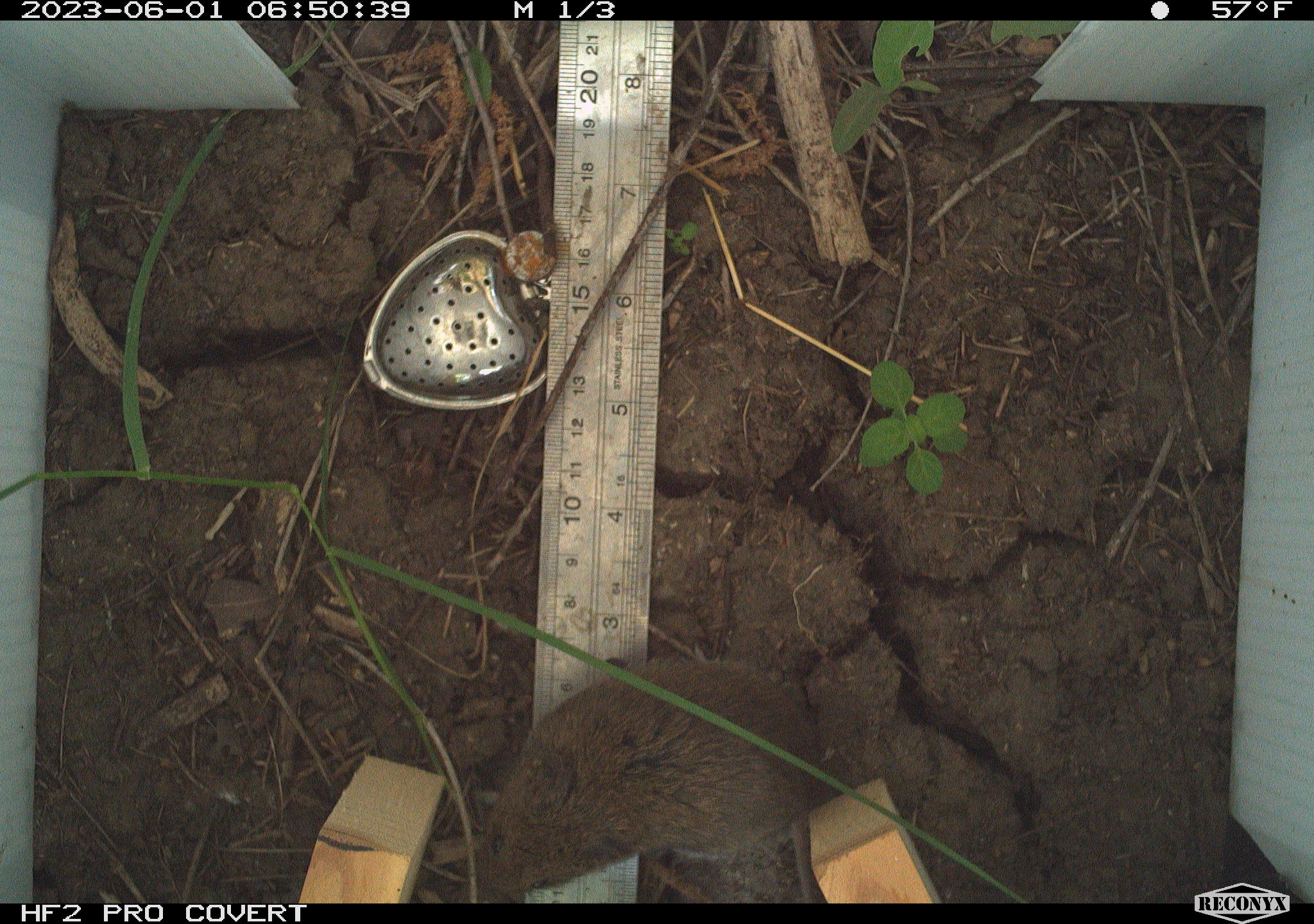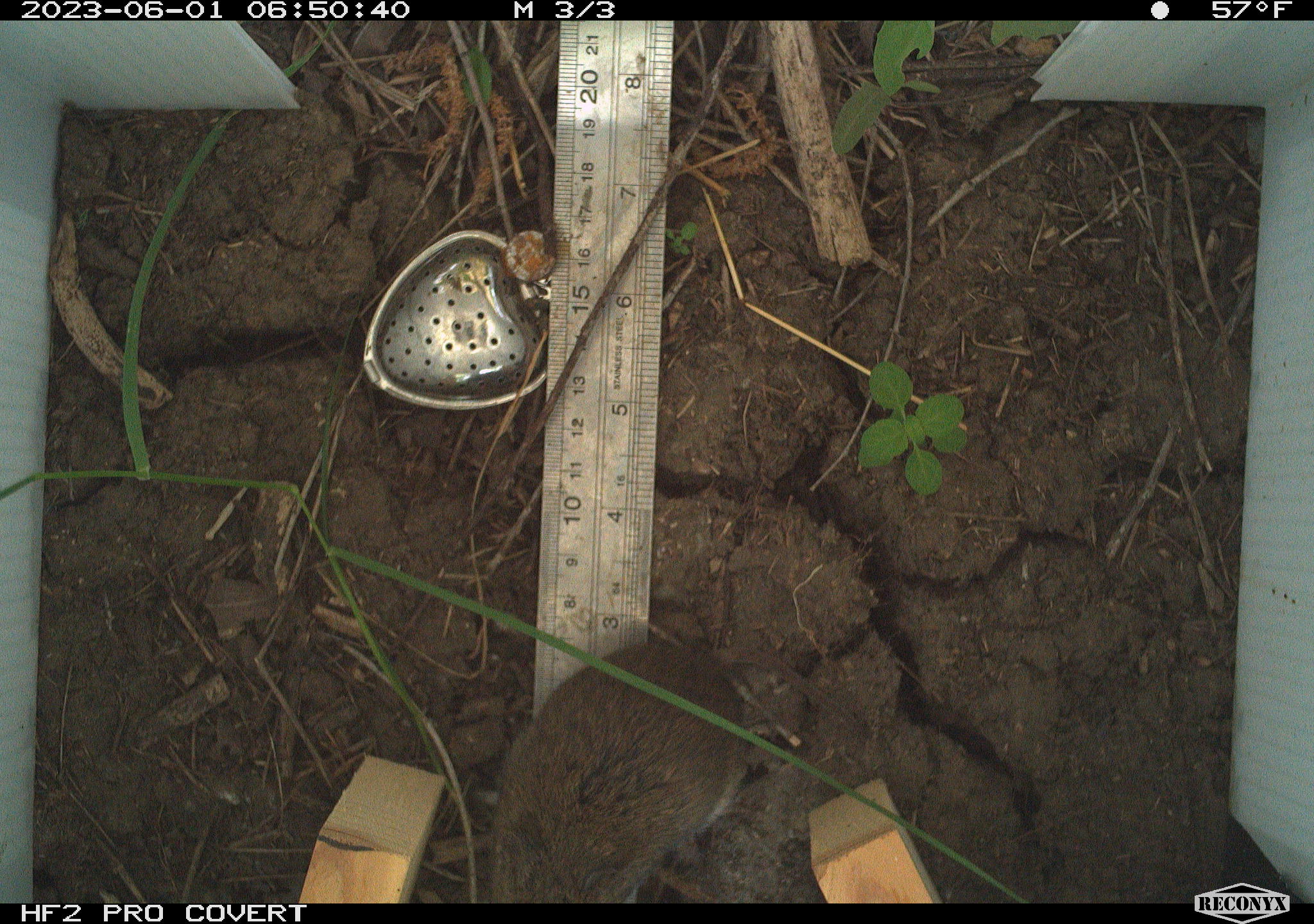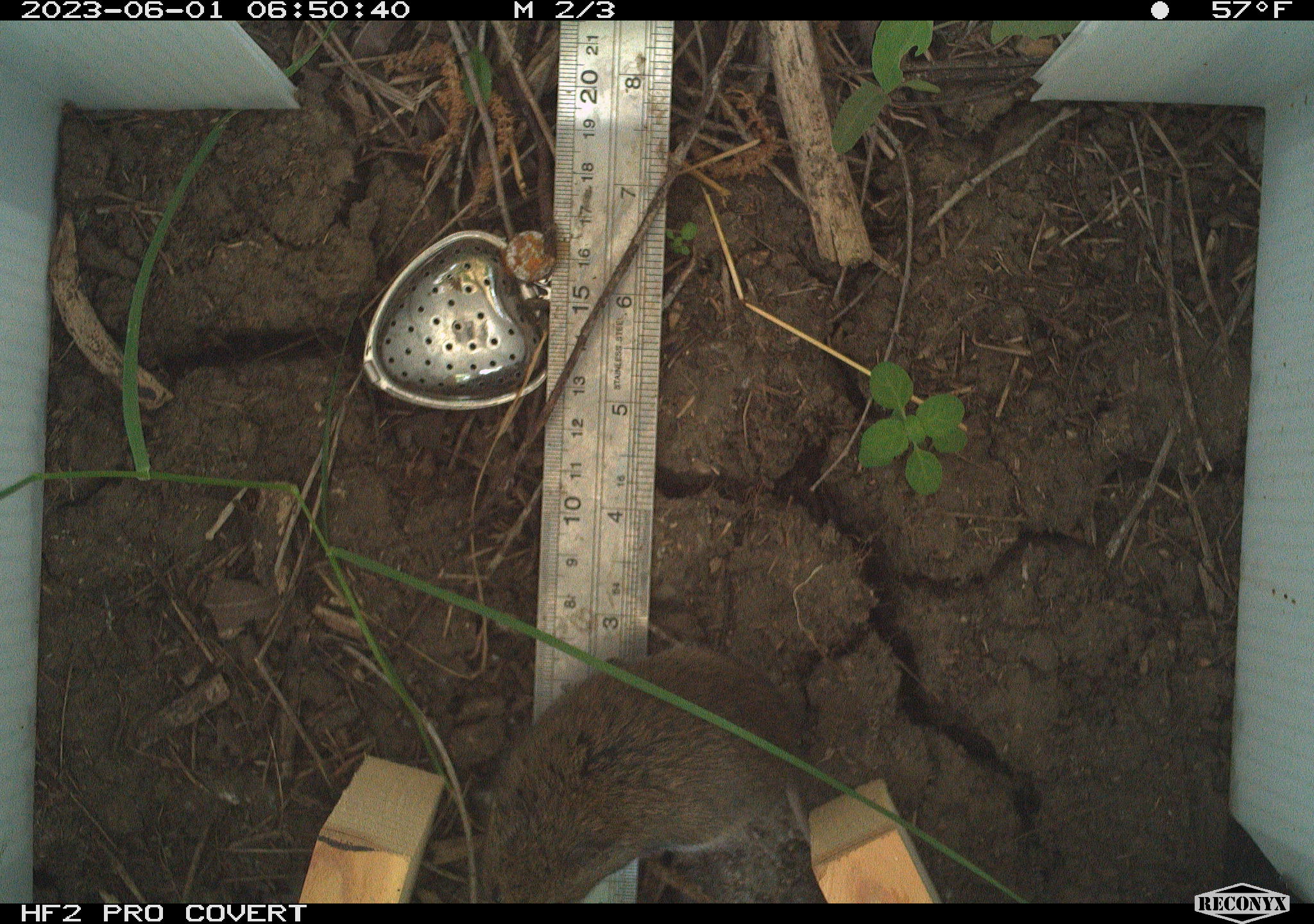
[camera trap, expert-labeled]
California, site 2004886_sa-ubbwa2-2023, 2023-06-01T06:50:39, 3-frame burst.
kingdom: Animalia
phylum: Chordata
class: Mammalia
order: Rodentia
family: Cricetidae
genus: Microtus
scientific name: Microtus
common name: meadow vole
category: microtus species